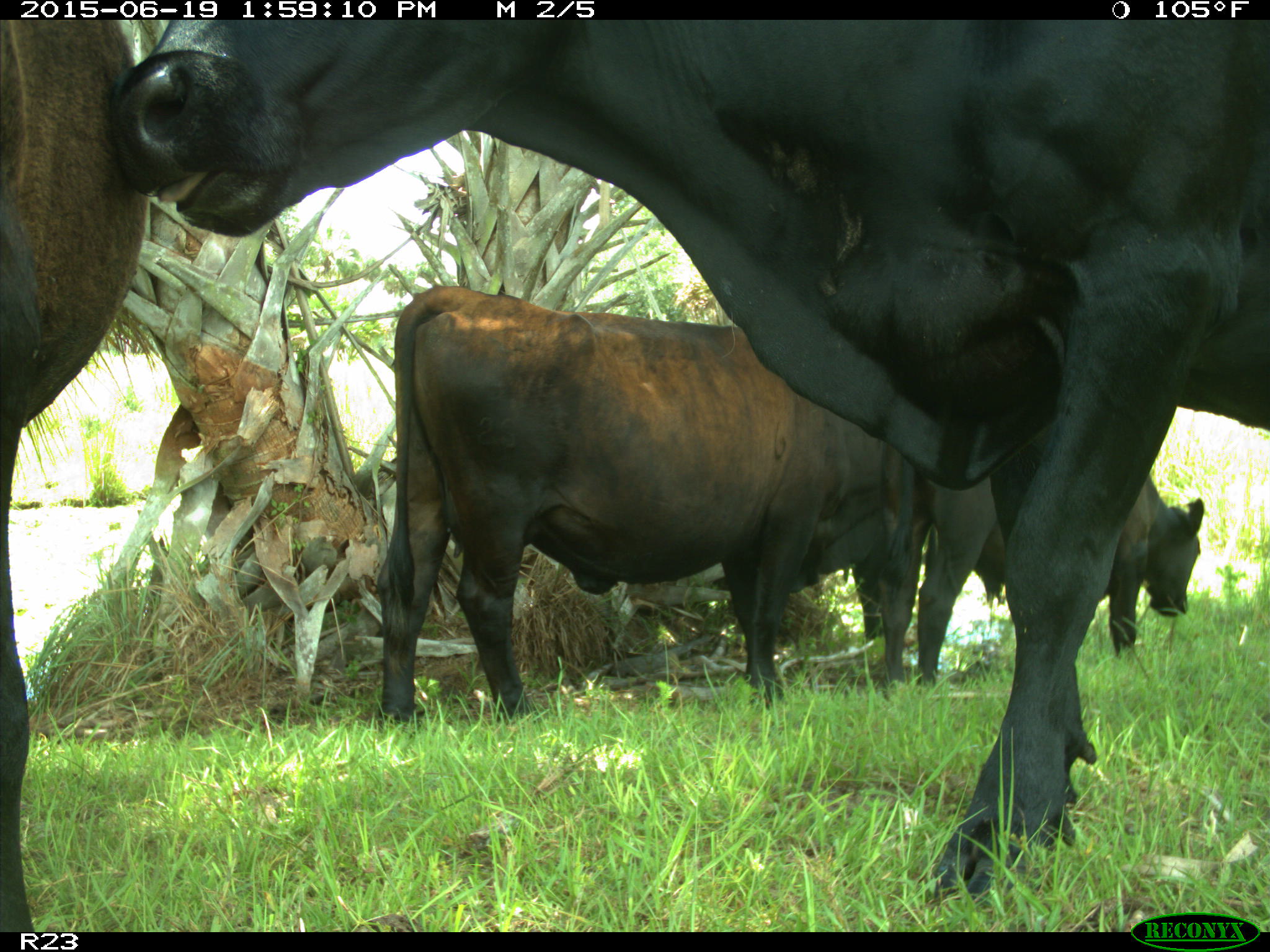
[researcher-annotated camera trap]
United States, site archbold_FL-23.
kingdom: Animalia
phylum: Chordata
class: Aves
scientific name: Aves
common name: birds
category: unidentified bird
Unidentified bird (birds) (Aves).